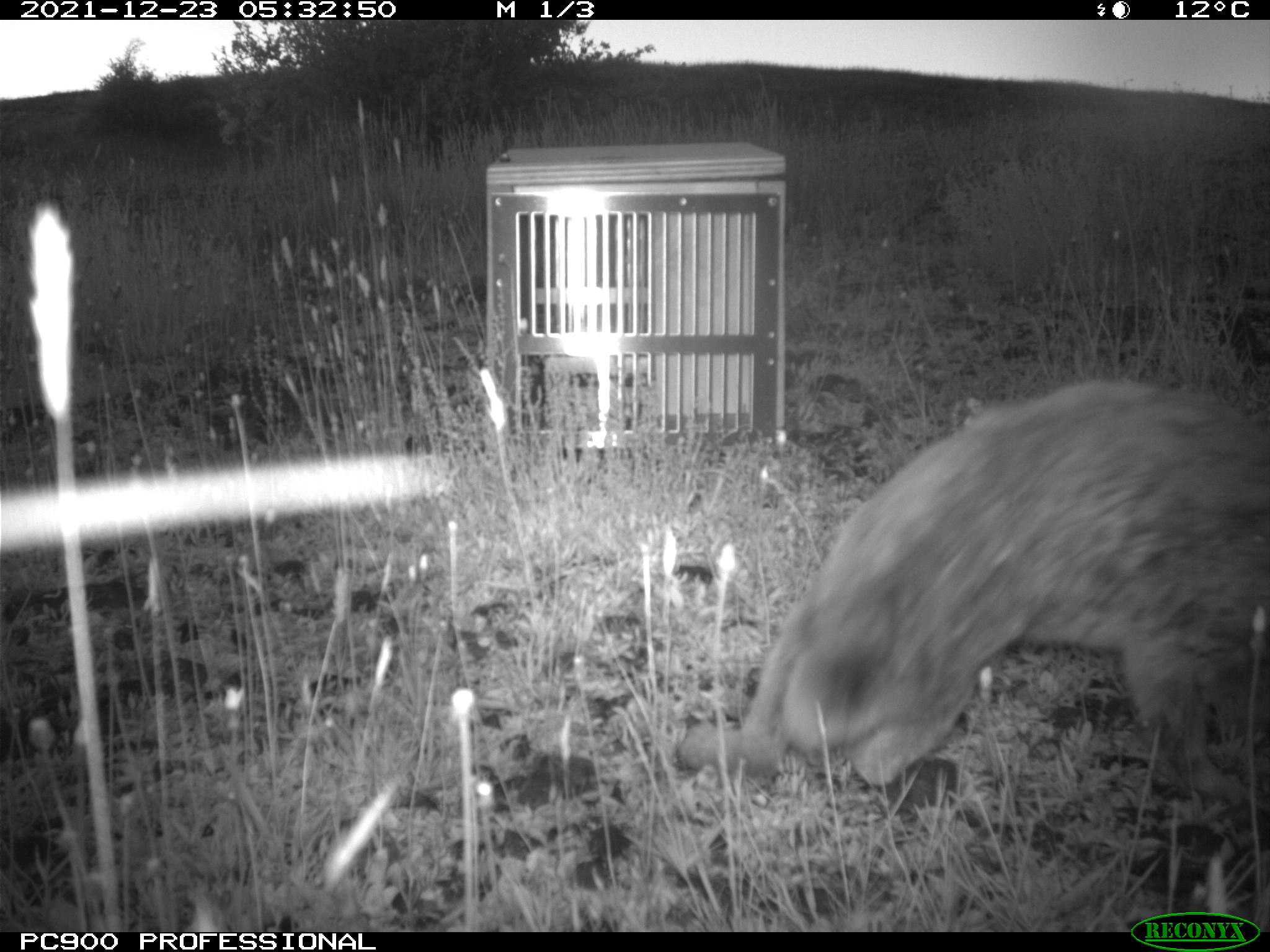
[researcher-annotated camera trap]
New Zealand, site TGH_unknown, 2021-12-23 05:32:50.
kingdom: Animalia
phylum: Chordata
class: Mammalia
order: Lagomorpha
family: Leporidae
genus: Oryctolagus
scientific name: Oryctolagus cuniculus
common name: european rabbit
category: rabbit